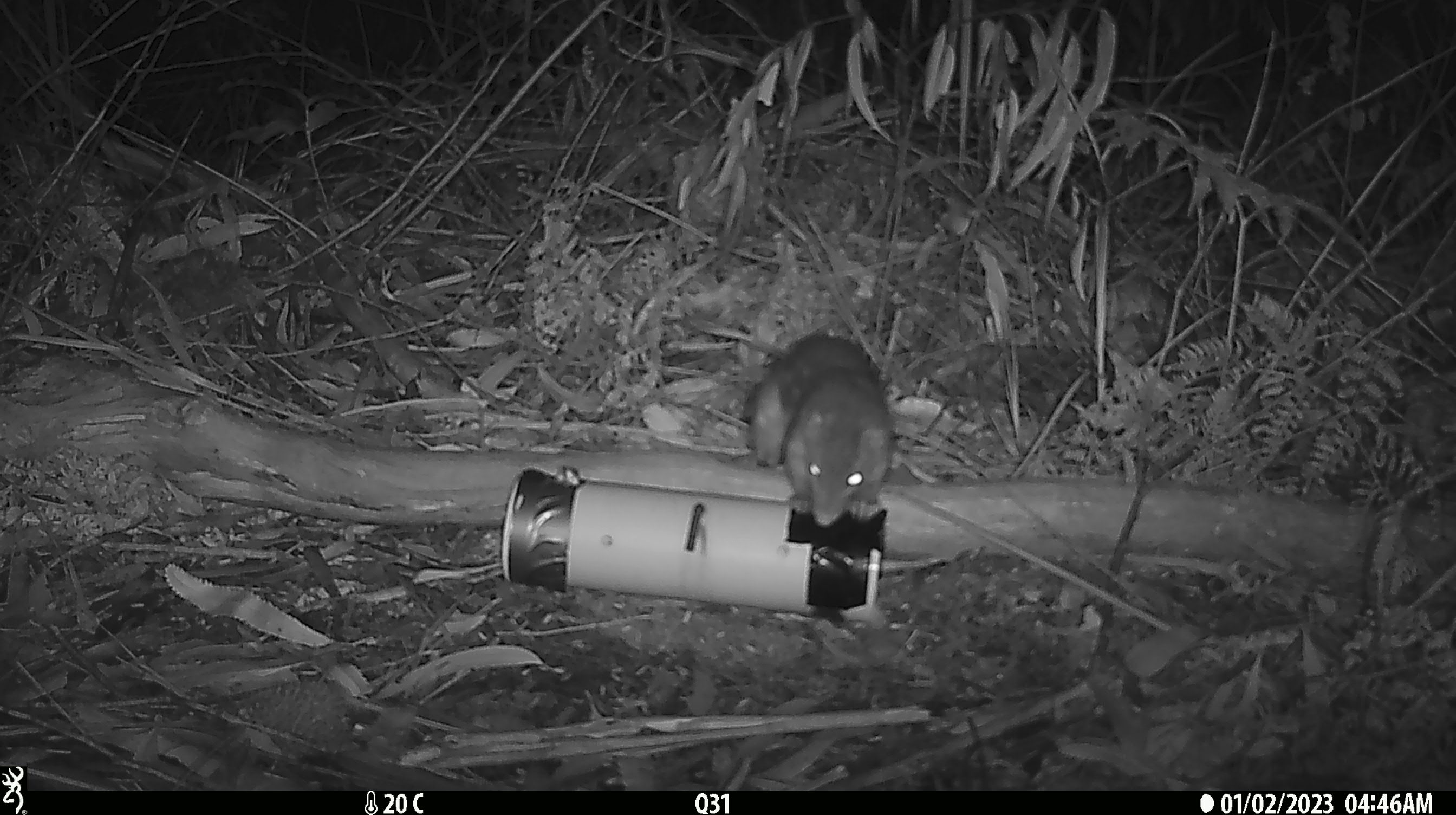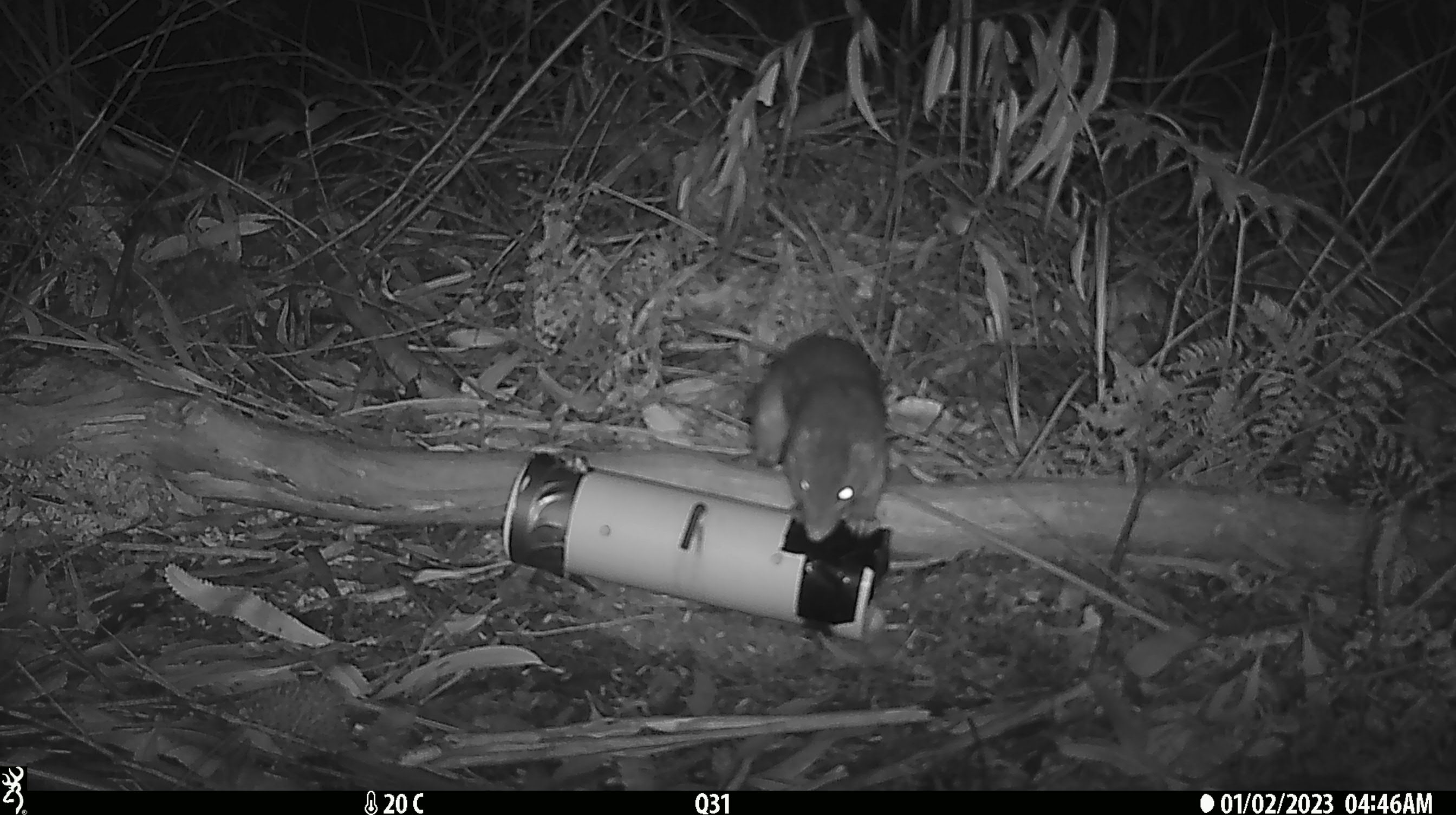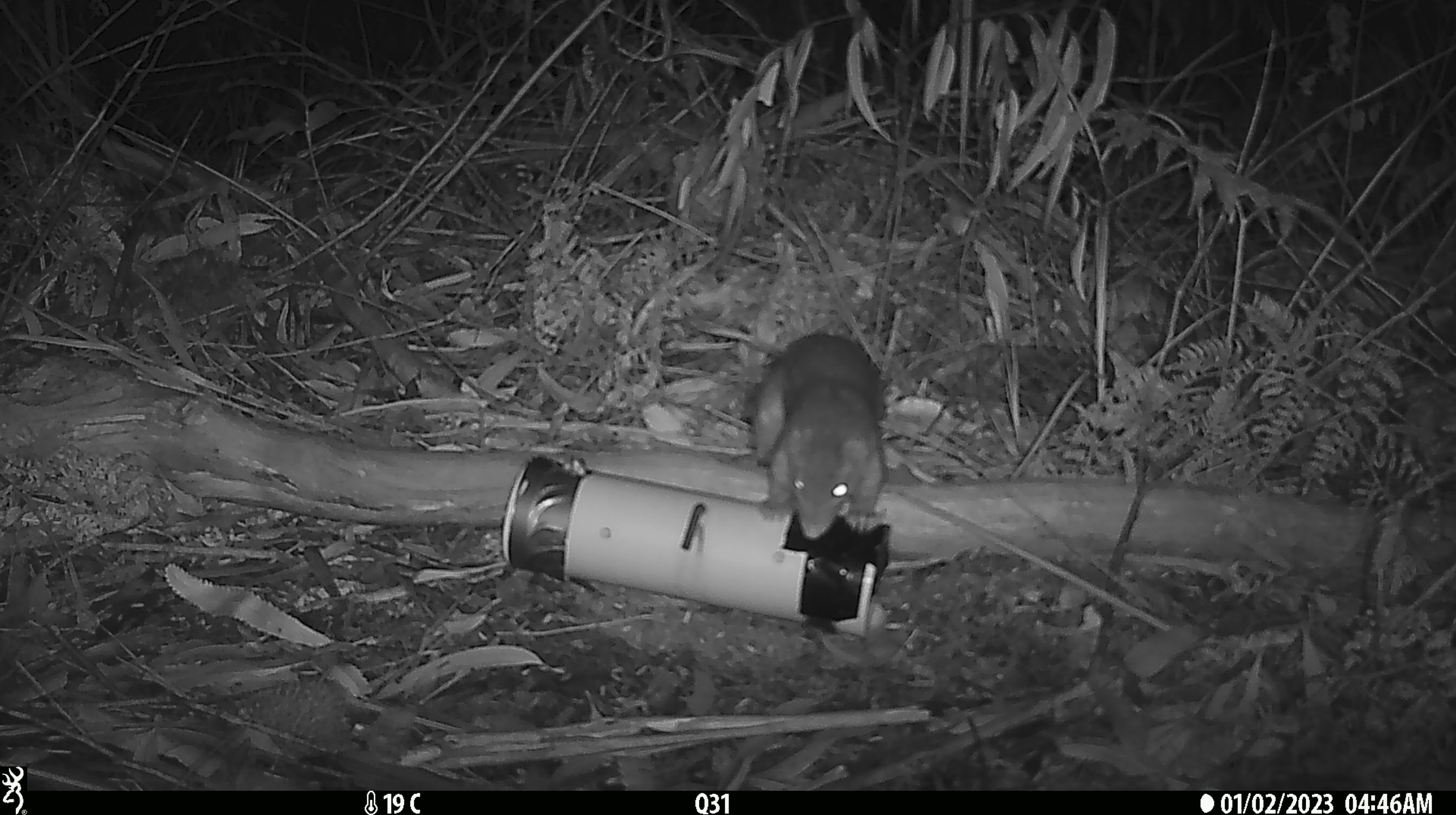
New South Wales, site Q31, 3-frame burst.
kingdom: Animalia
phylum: Chordata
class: Mammalia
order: Dasyuromorphia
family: Dasyuridae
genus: Dasyurus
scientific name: Dasyurus maculatus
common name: spotted-tailed quoll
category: quoll